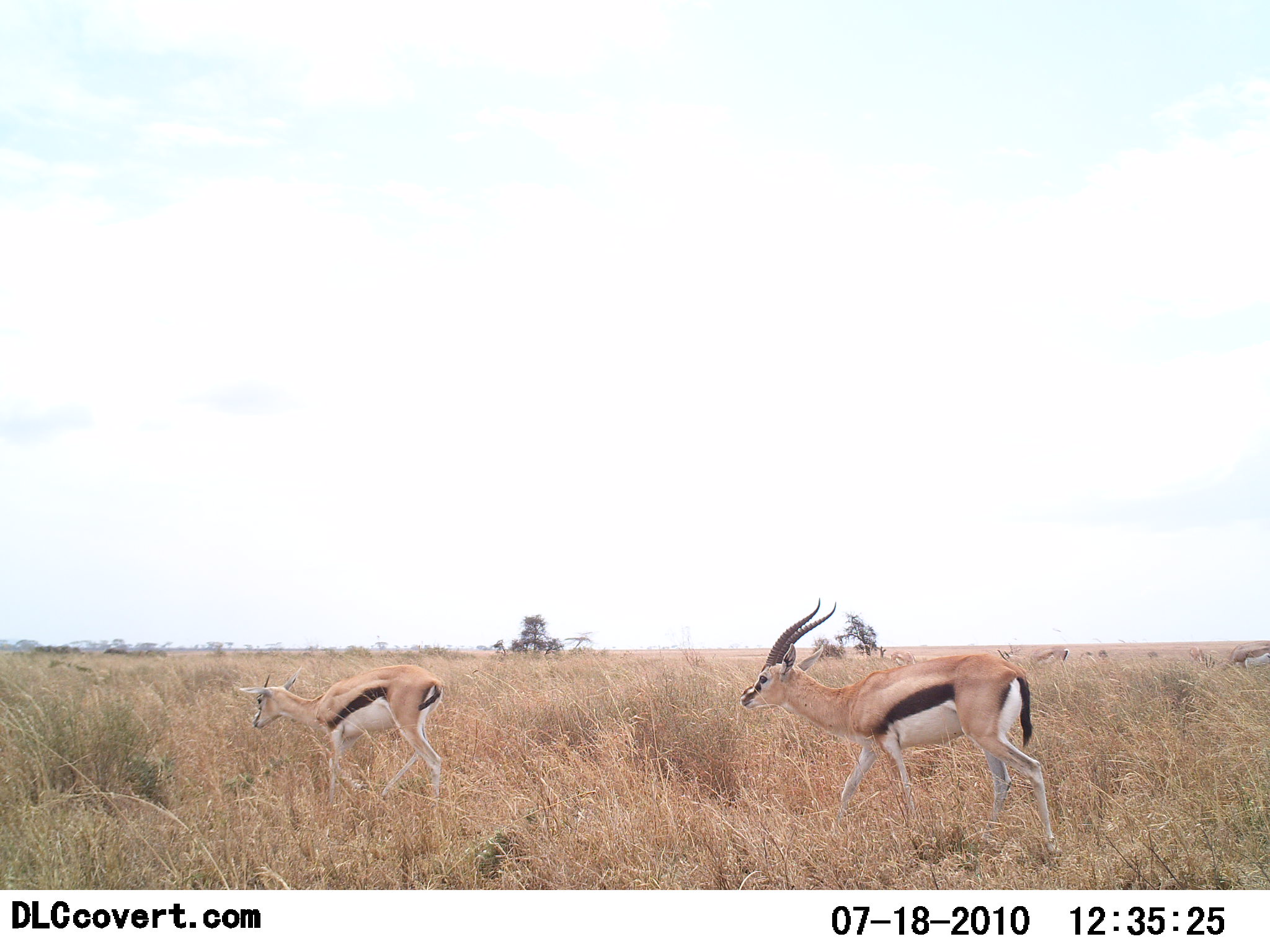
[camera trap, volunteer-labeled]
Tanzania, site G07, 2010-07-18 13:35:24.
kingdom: Animalia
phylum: Chordata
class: Mammalia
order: Artiodactyla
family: Bovidae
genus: Eudorcas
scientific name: Eudorcas thomsonii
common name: thomson's gazelle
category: gazellethomsons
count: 4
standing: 19%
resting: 0%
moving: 88%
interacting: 0%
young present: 25%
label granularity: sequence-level